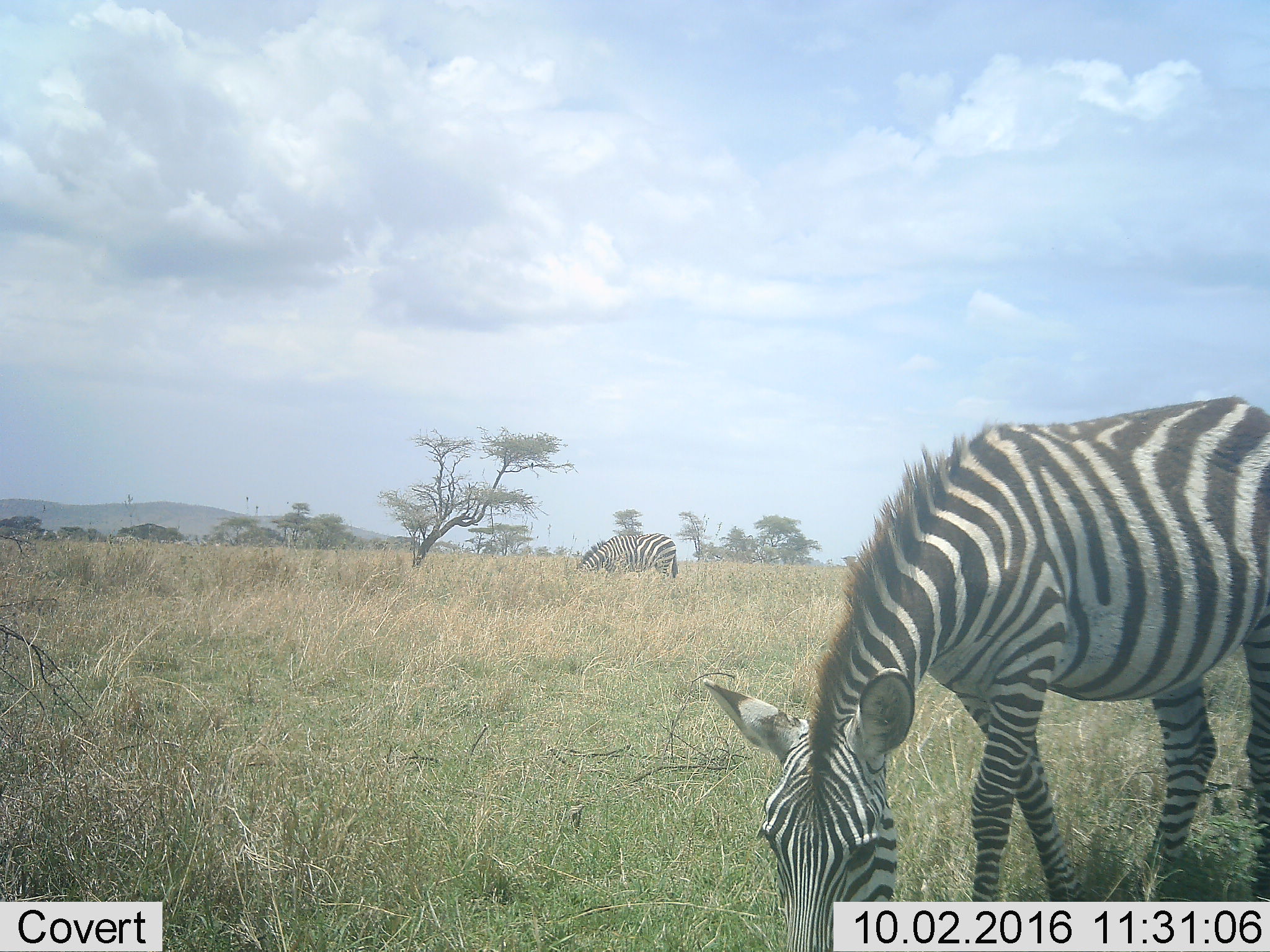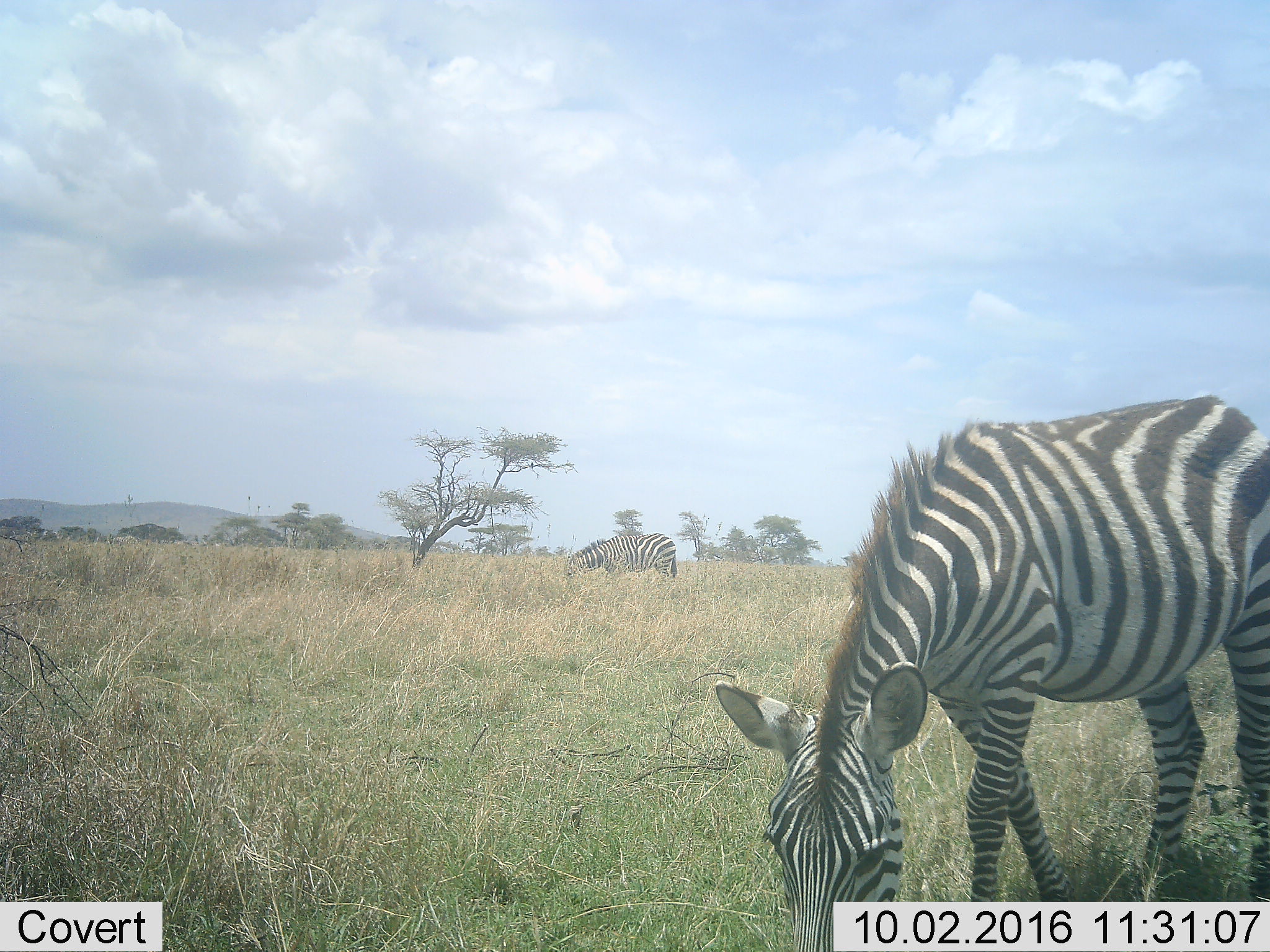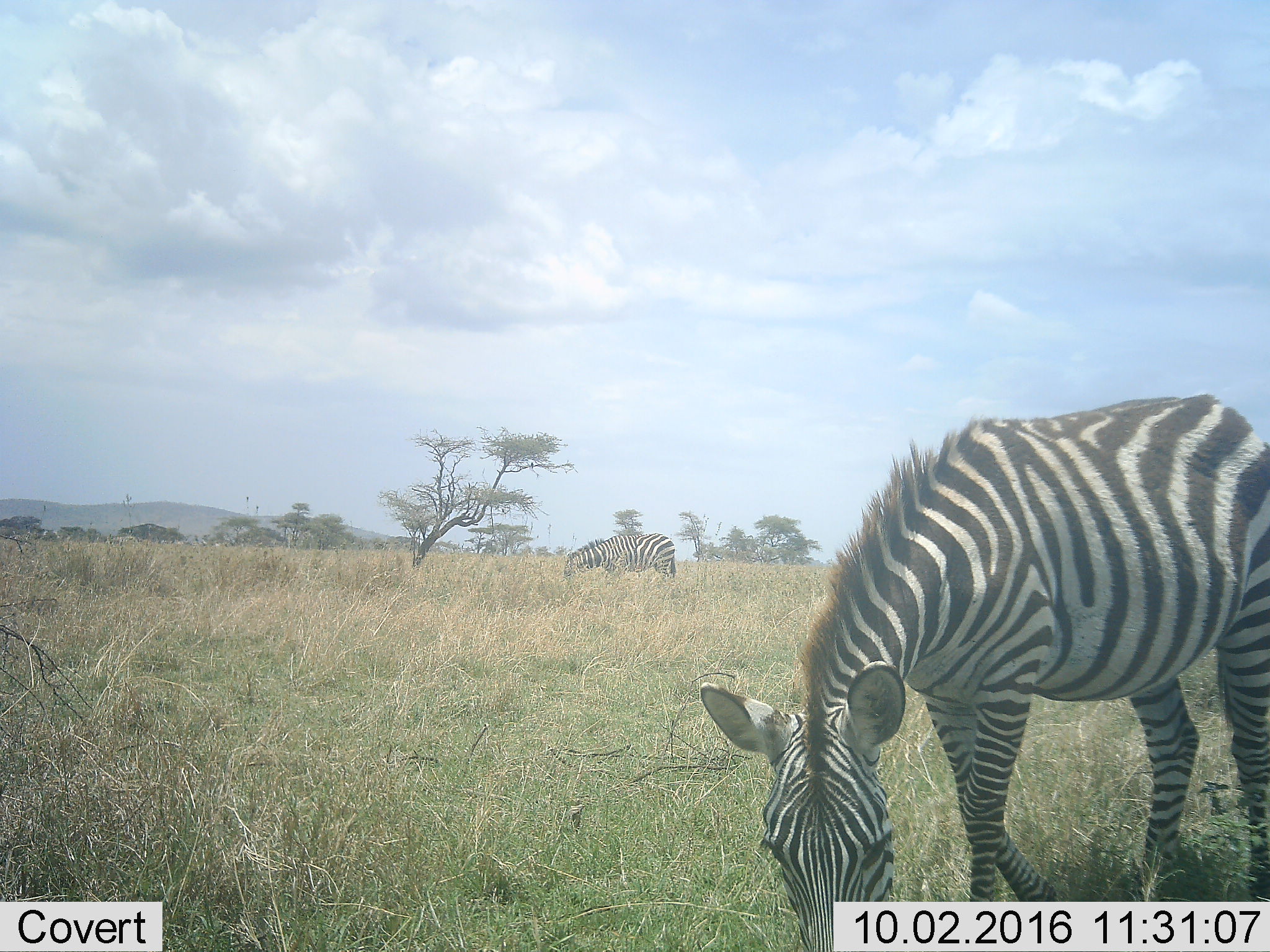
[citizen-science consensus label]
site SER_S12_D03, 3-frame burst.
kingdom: Animalia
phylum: Chordata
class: Mammalia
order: Perissodactyla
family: Equidae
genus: Equus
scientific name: Equus quagga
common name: plains zebra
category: zebraplains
Zebraplains (plains zebra) (Equus quagga), count 2. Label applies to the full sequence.